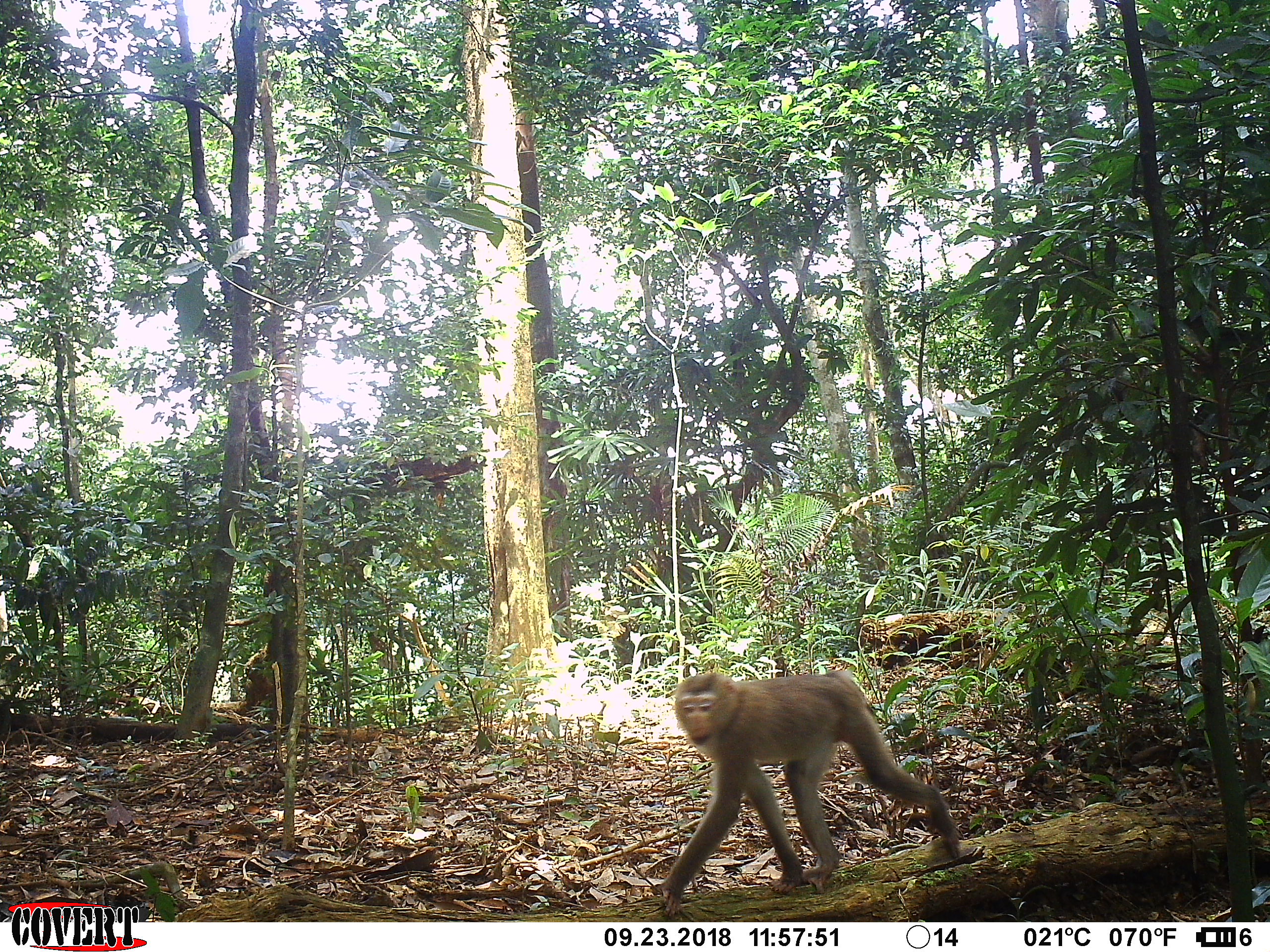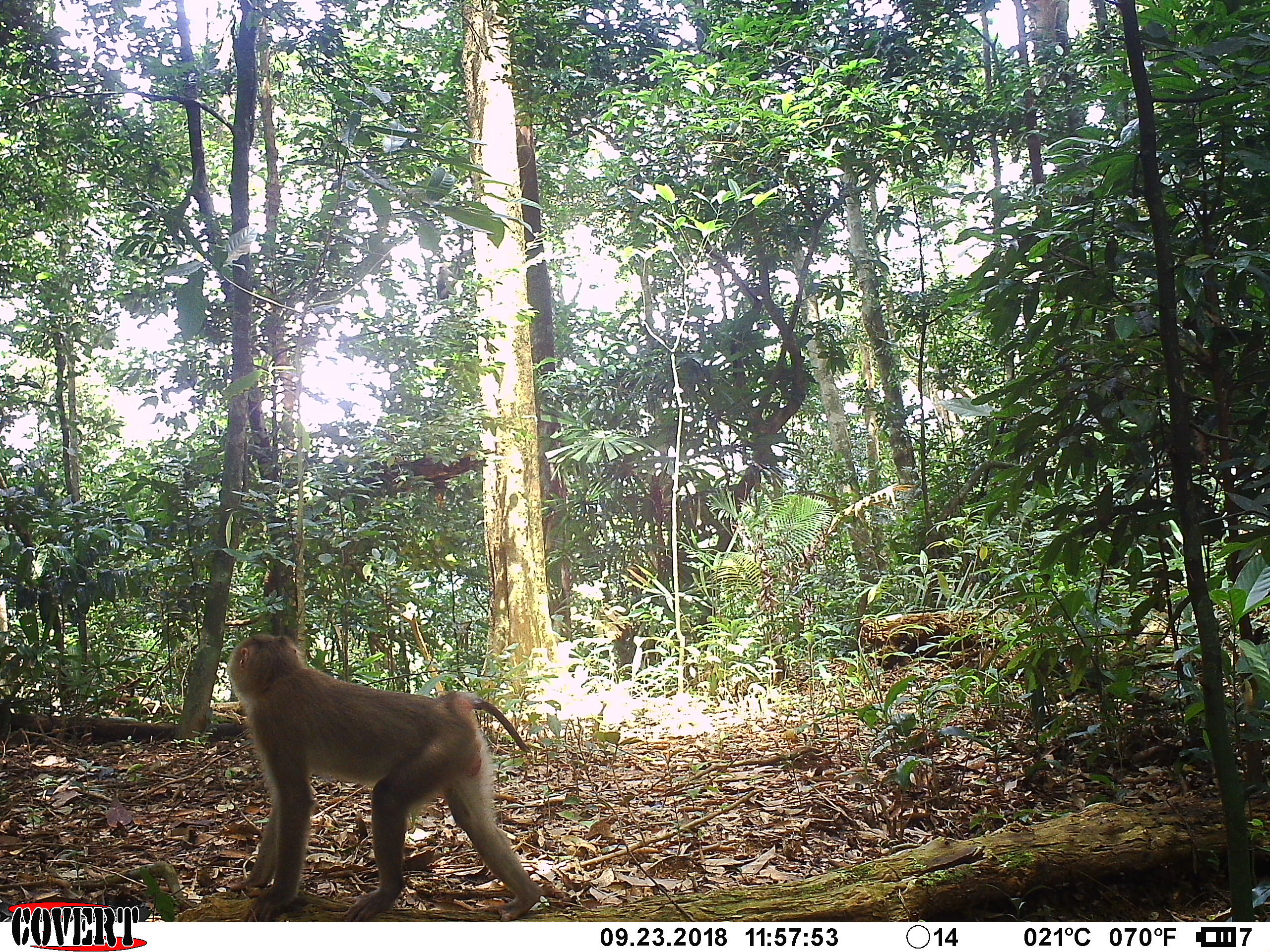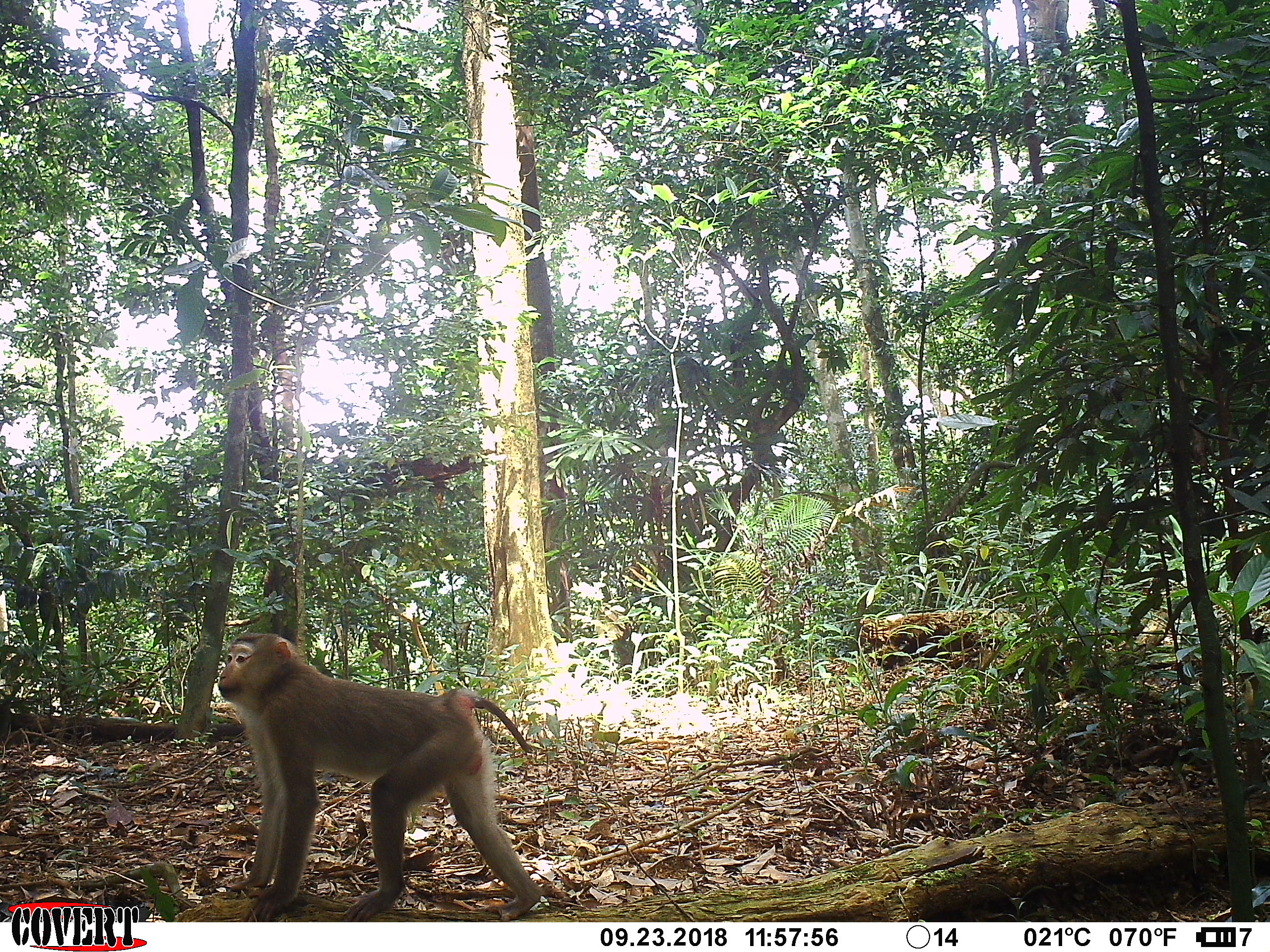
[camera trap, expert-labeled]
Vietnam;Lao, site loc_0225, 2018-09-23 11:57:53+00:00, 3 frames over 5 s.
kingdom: Animalia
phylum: Chordata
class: Mammalia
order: Primates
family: Cercopithecidae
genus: Macaca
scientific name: Macaca nemestrina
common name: pig-tailed macaque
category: pig tailed macaque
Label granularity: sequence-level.